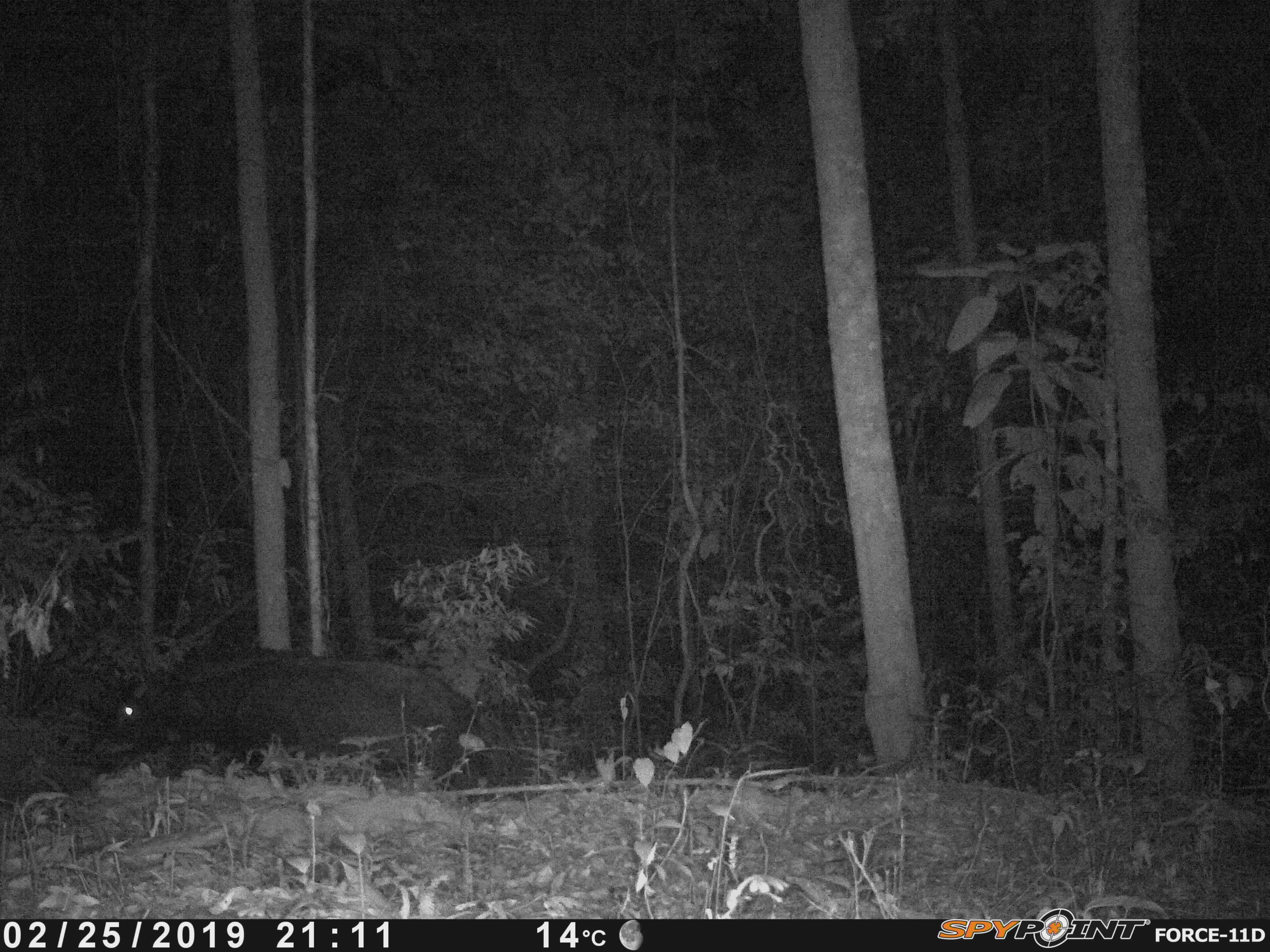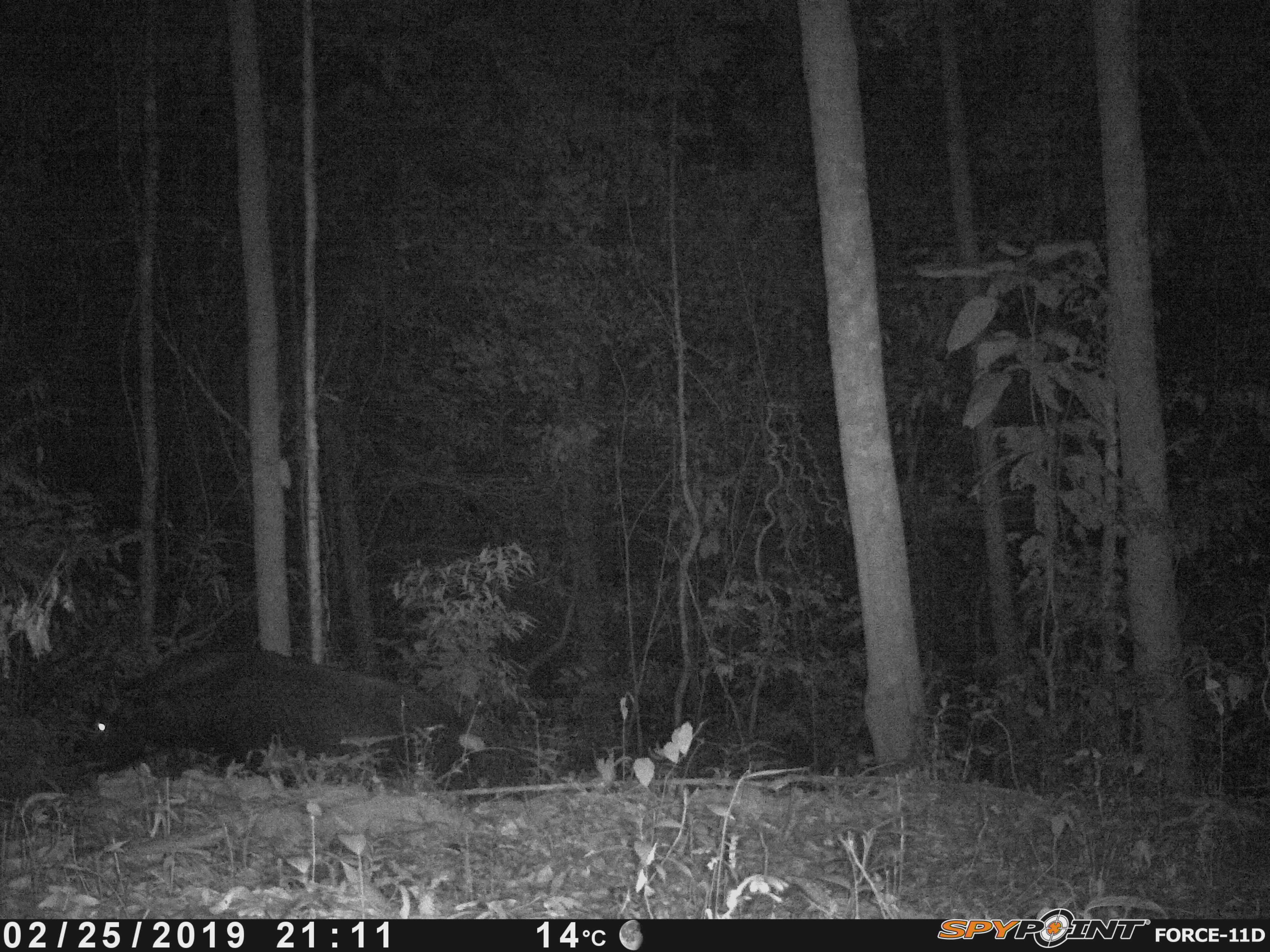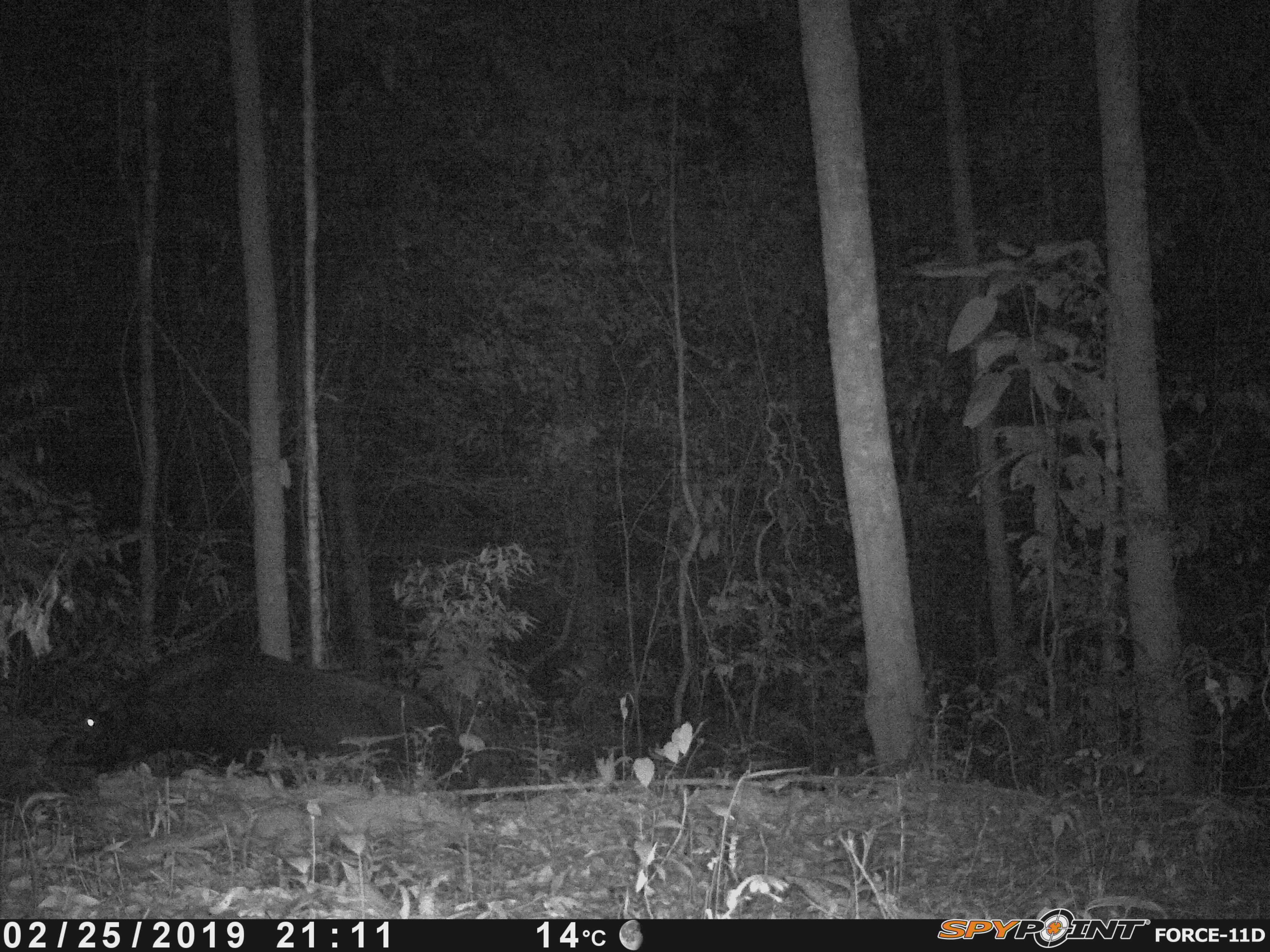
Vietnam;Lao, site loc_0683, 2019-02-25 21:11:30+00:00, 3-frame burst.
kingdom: Animalia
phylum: Chordata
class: Mammalia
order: Artiodactyla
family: Bovidae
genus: Capricornis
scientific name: Capricornis sumatraensis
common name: chinese serow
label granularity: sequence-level